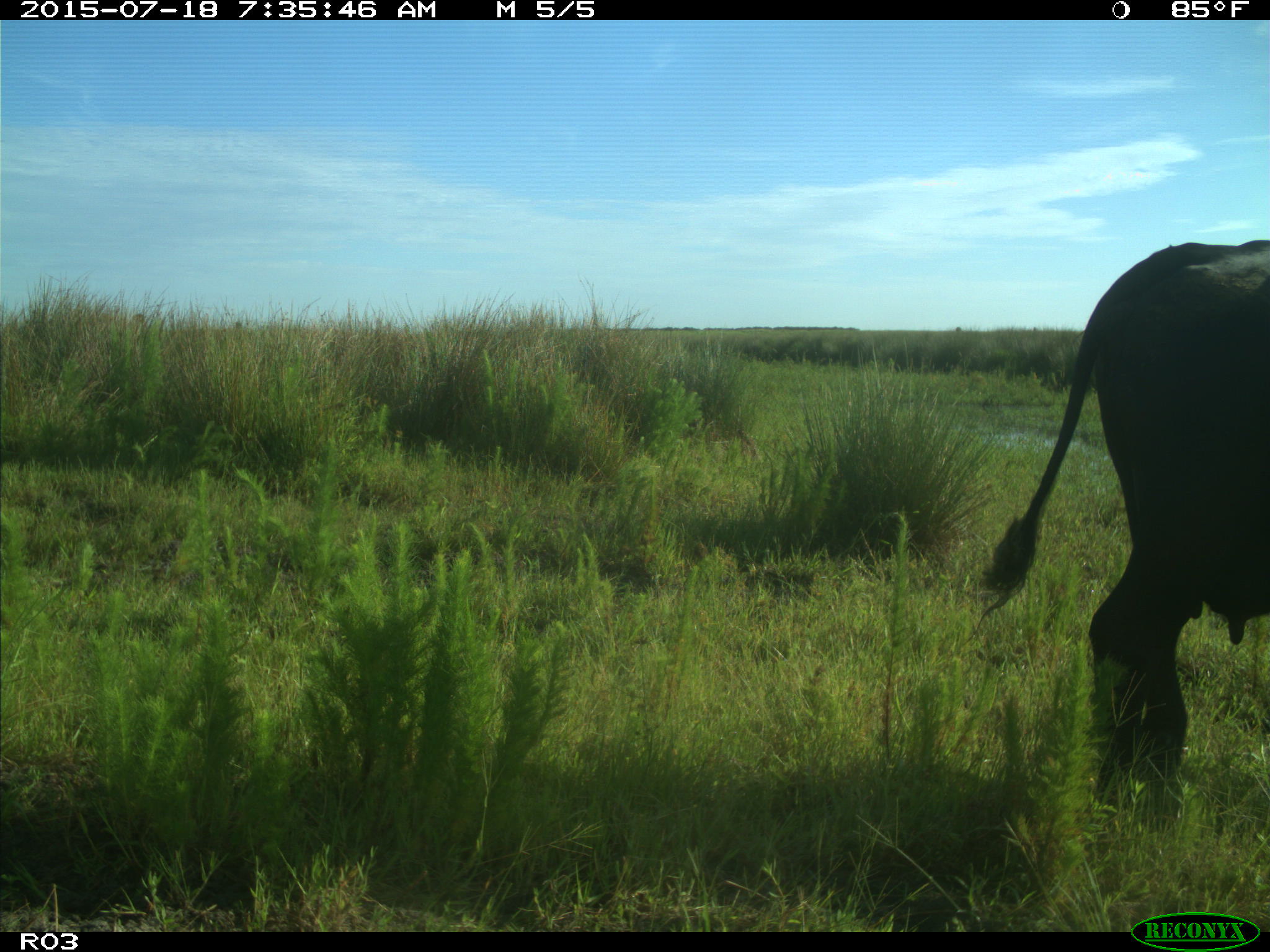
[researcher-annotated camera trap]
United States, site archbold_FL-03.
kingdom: Animalia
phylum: Chordata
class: Mammalia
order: Artiodactyla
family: Bovidae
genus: Bos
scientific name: Bos taurus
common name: domestic cow